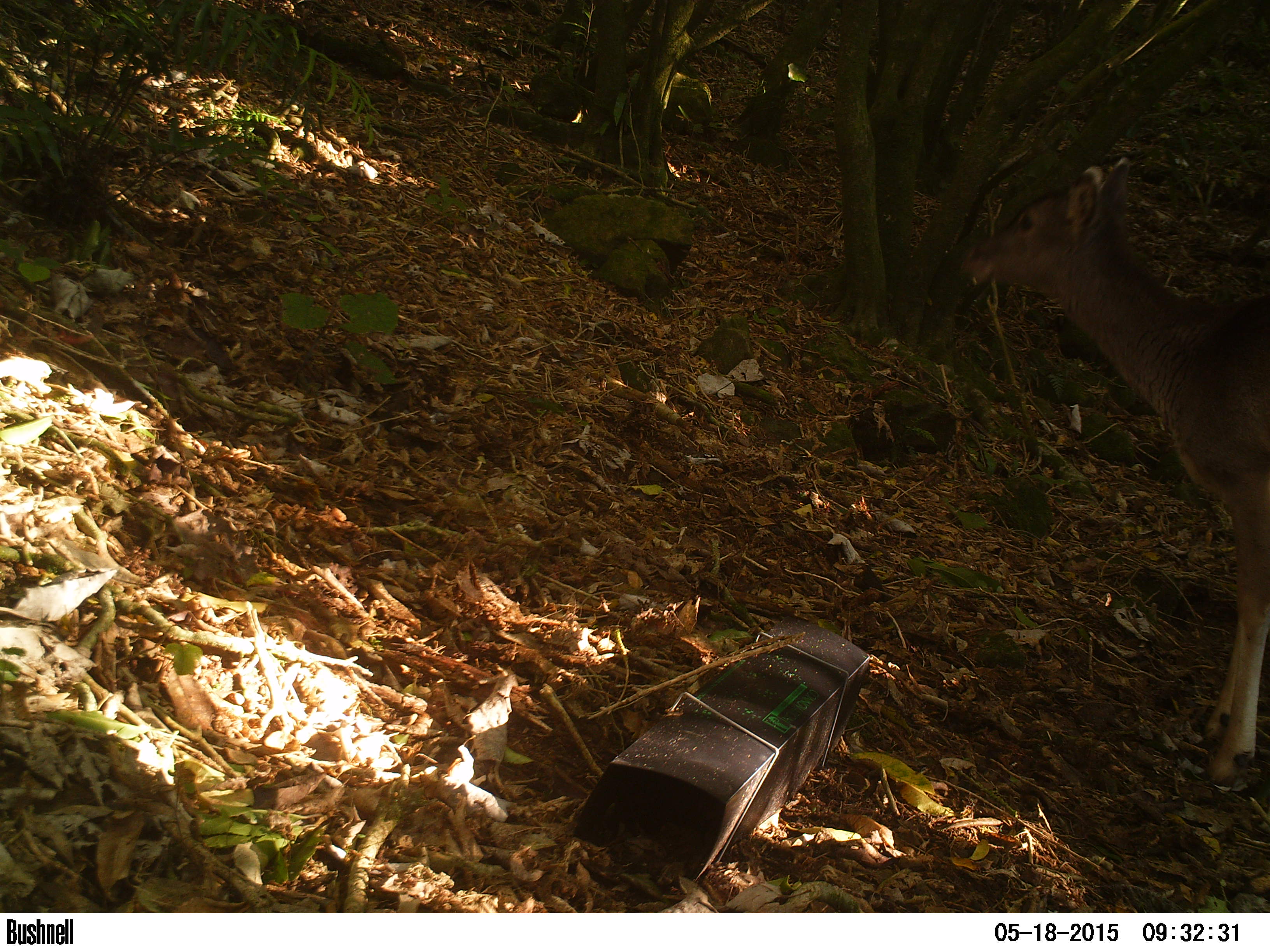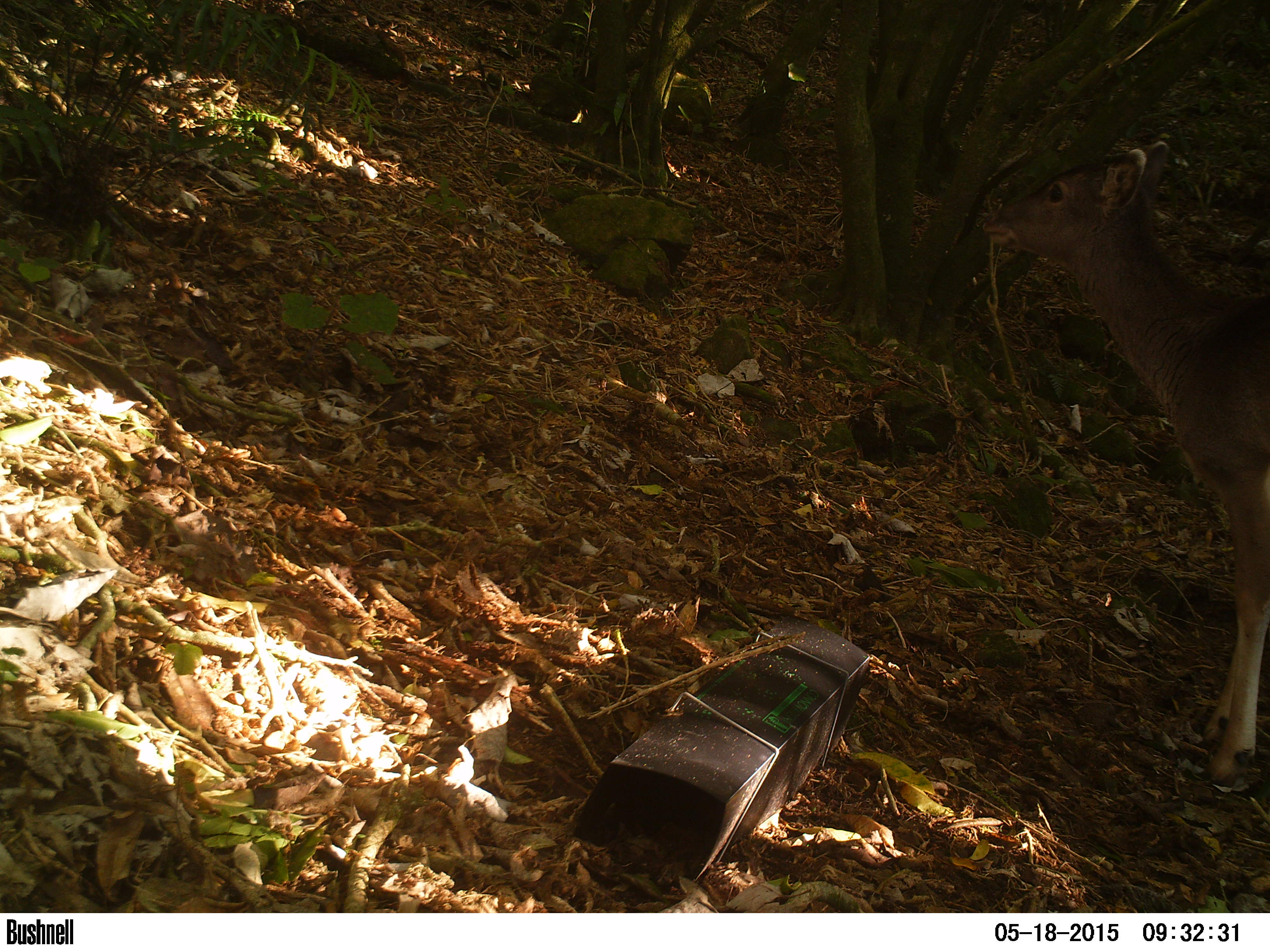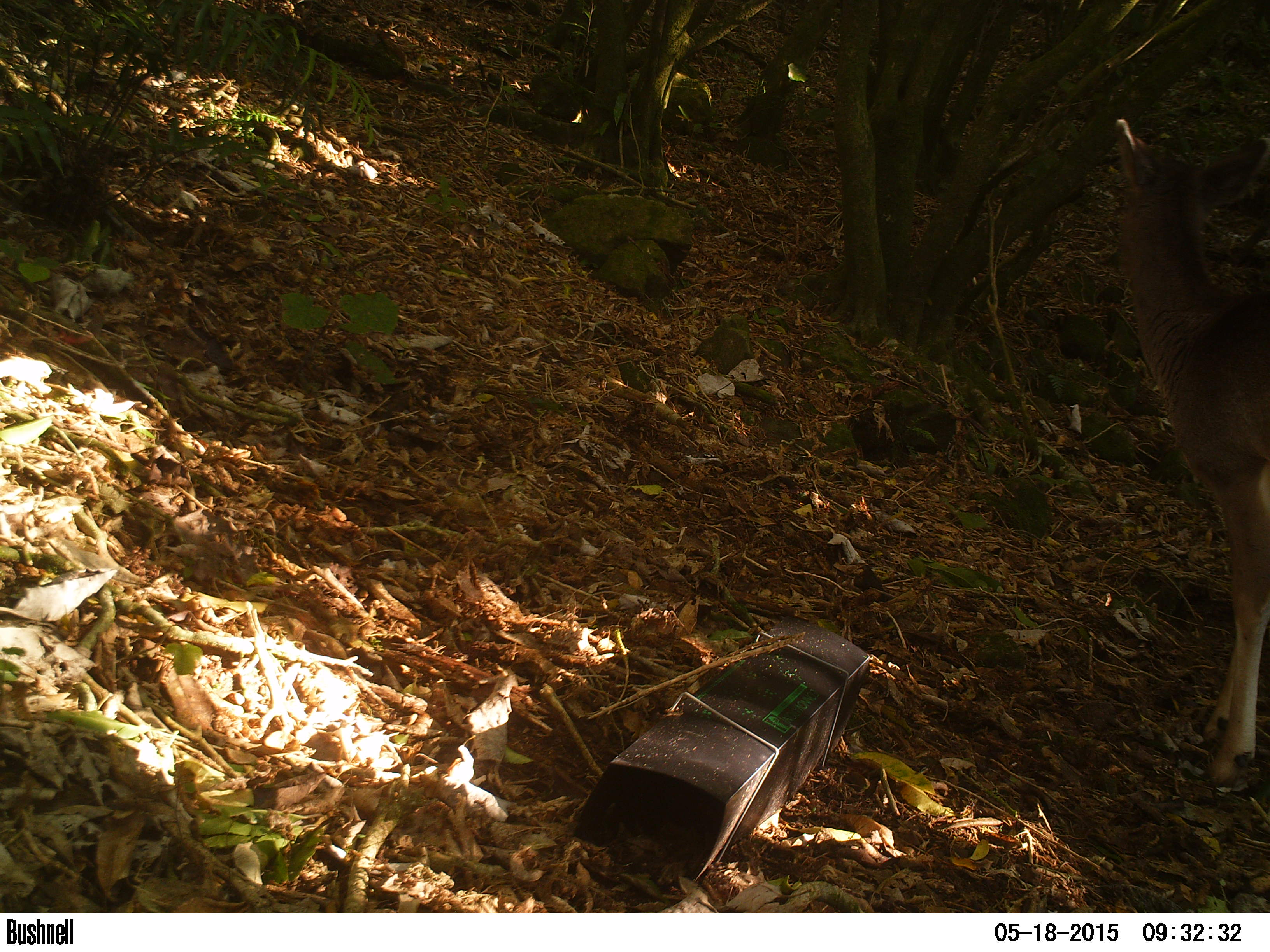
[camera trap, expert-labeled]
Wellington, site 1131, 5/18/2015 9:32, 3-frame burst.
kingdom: Animalia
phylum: Chordata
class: Mammalia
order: Artiodactyla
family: Cervidae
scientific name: Cervini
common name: deer